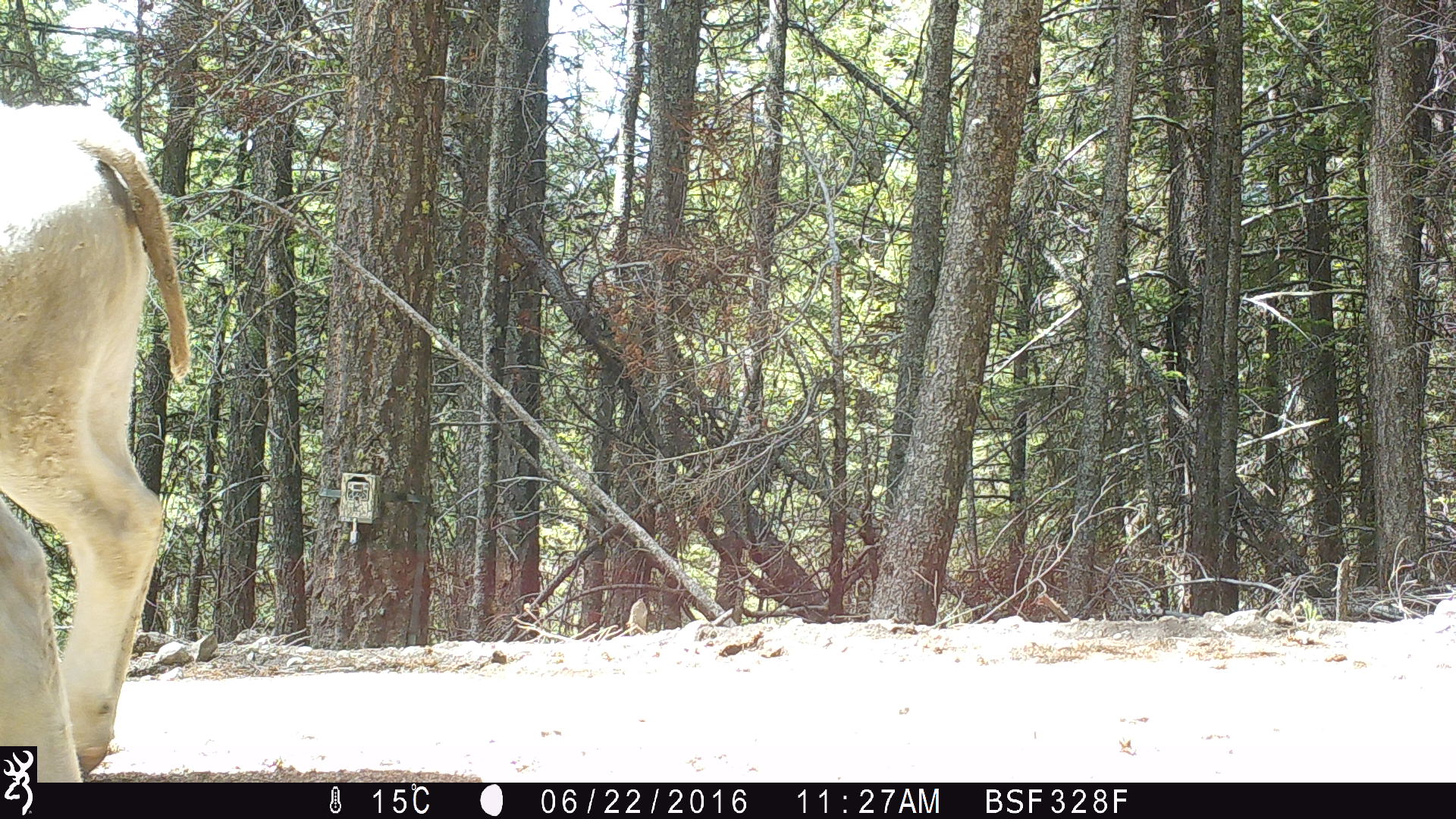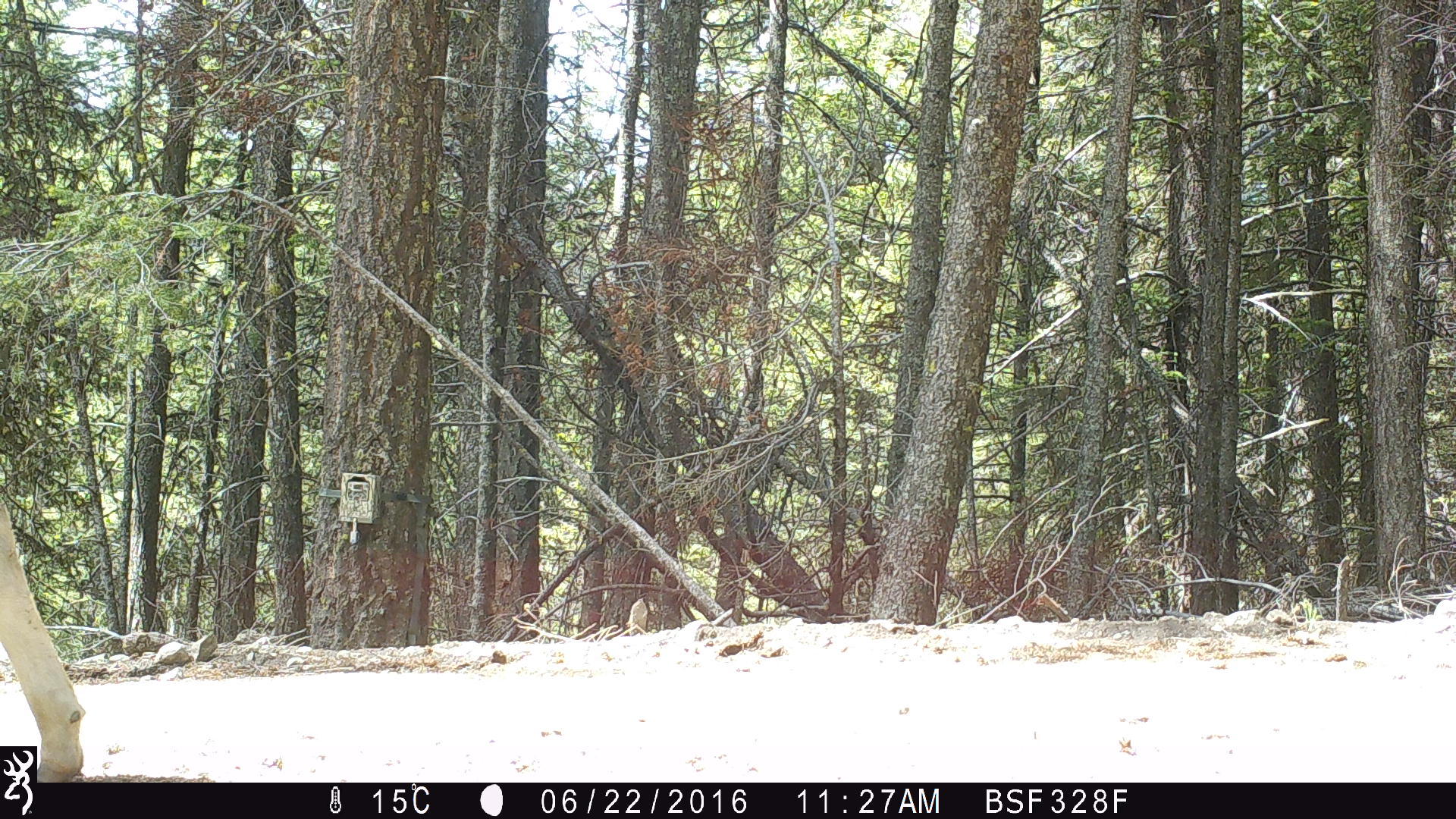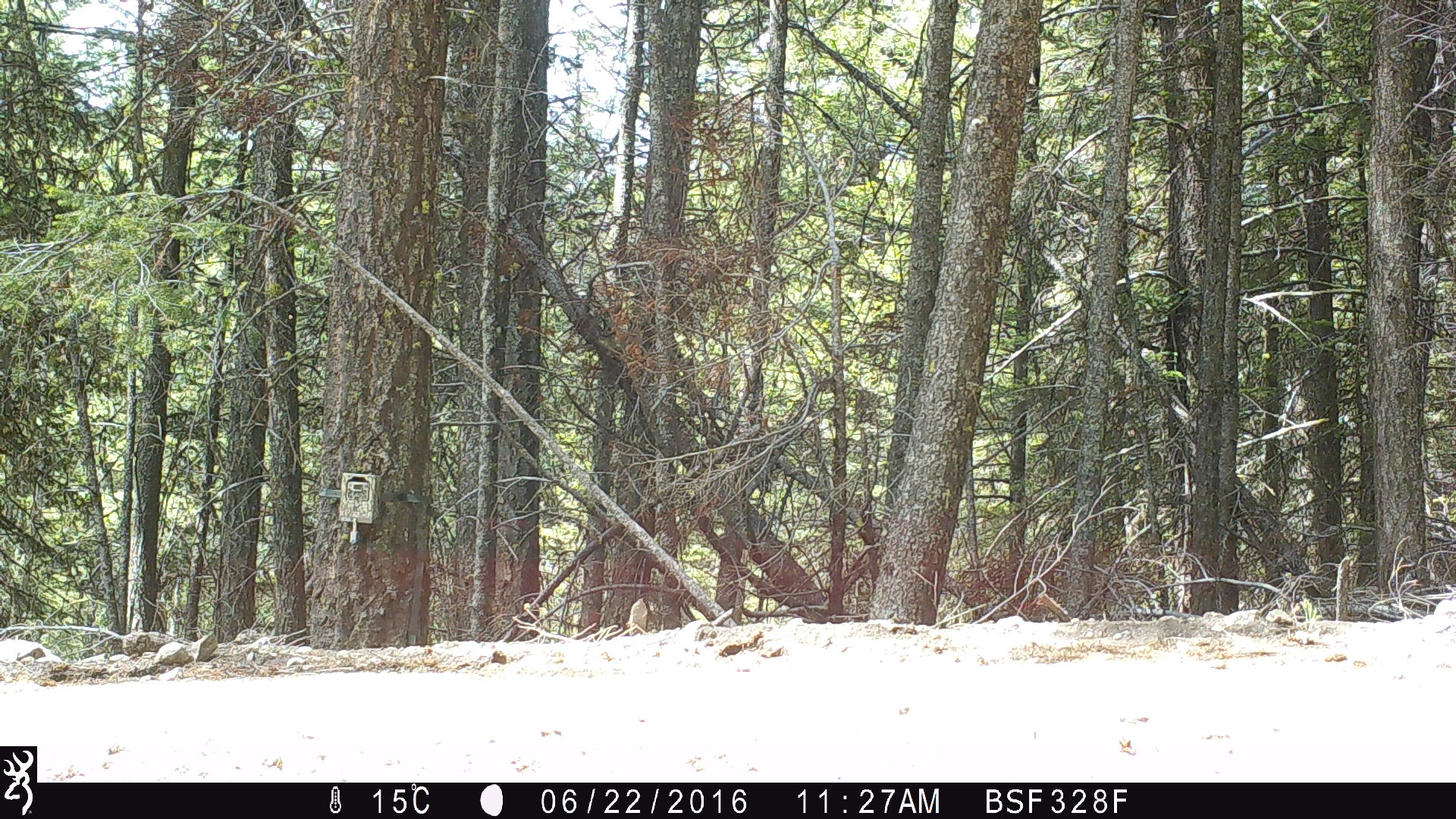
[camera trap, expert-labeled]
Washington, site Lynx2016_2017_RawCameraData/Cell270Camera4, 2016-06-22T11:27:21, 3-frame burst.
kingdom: Animalia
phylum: Chordata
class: Mammalia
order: Artiodactyla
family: Bovidae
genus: Bos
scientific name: Bos taurus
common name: domestic cattle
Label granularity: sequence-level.